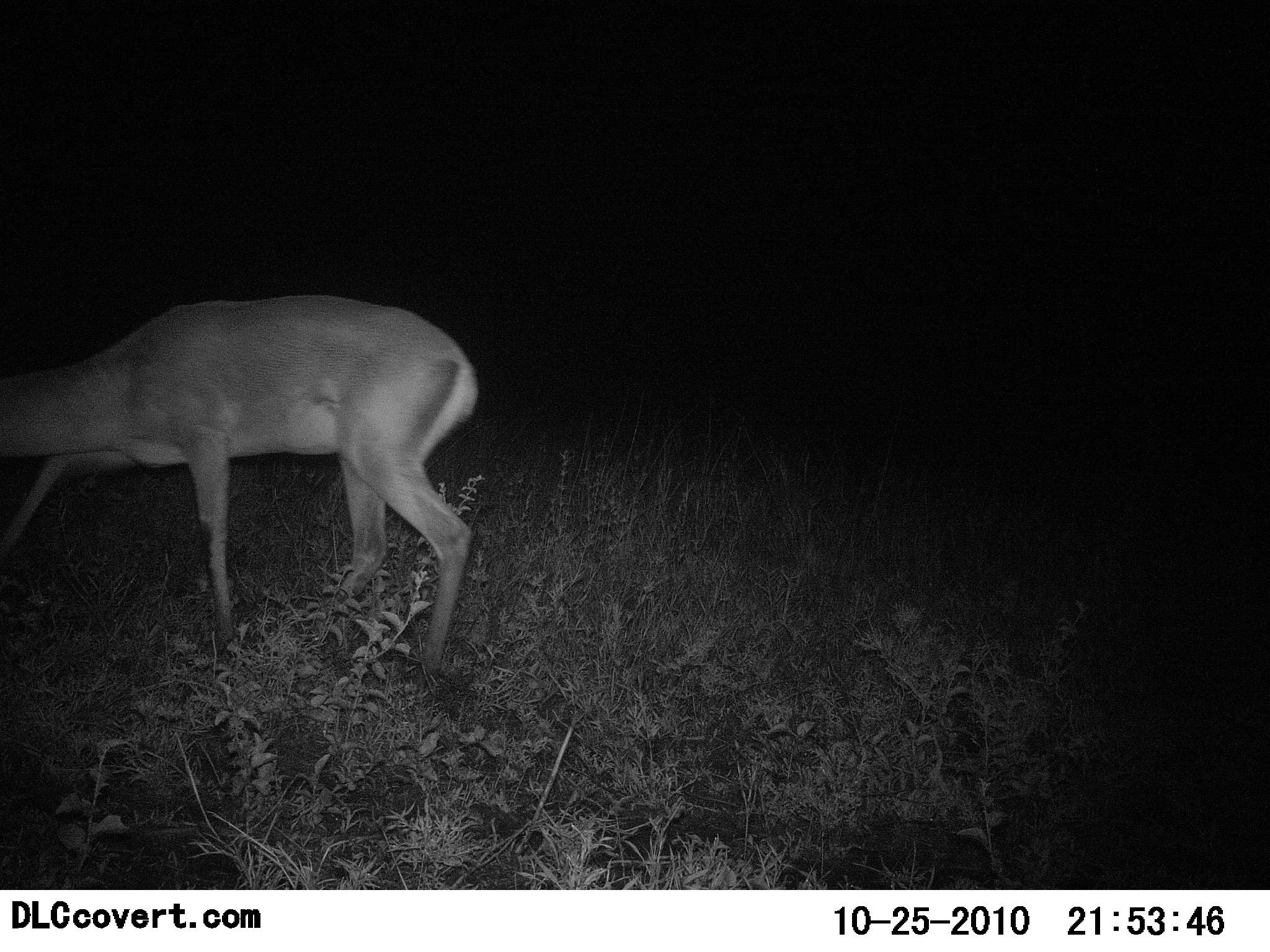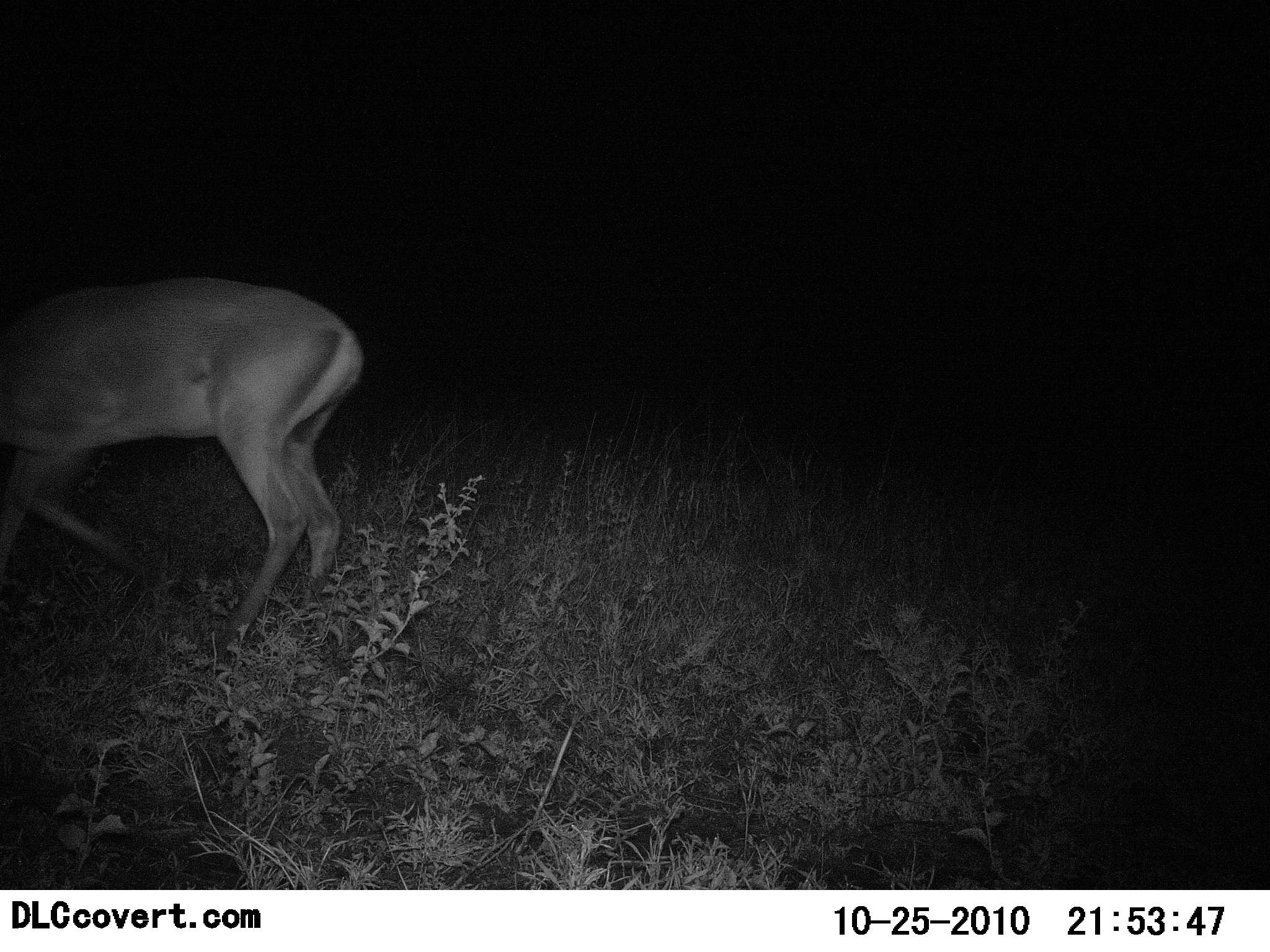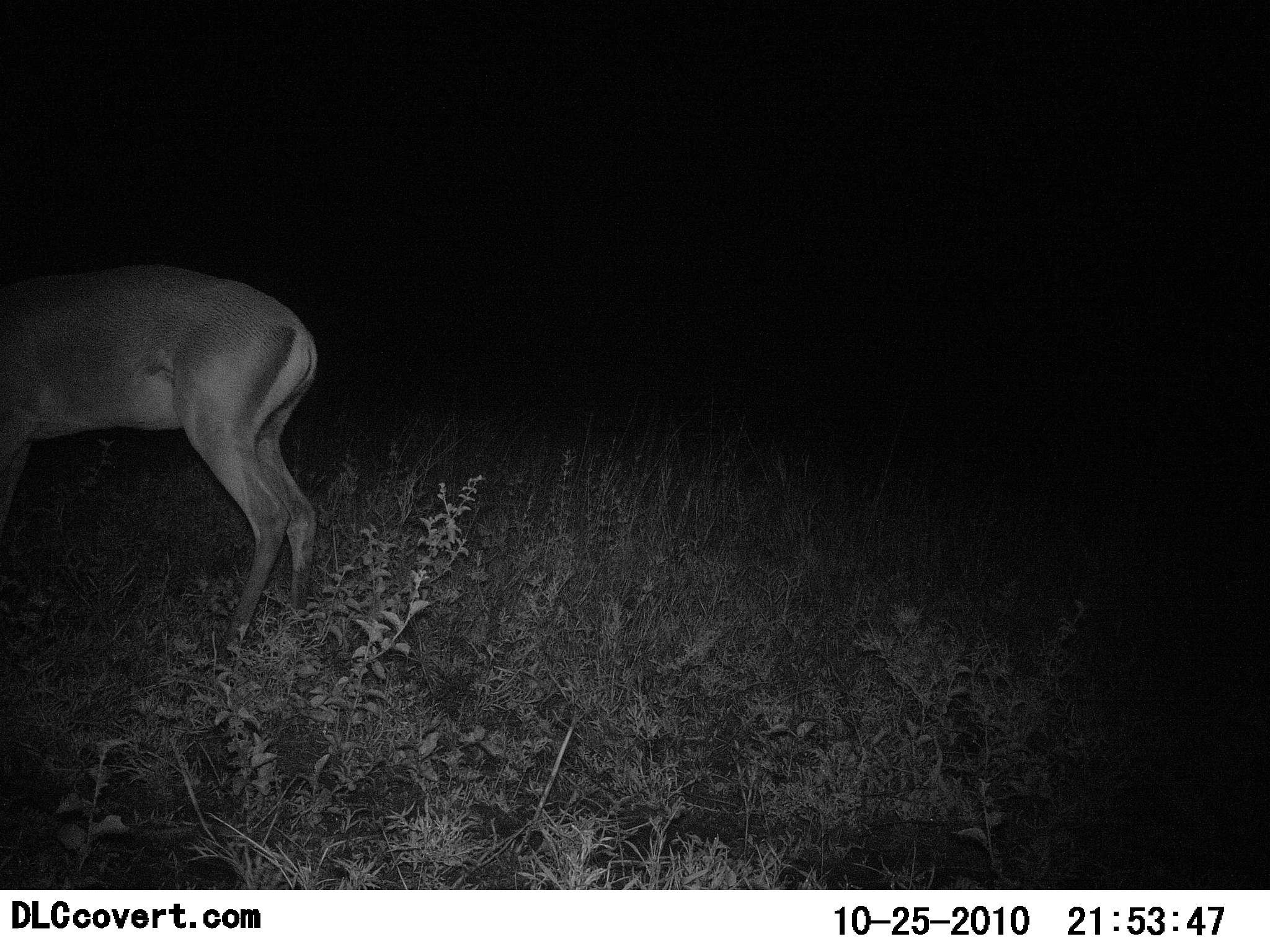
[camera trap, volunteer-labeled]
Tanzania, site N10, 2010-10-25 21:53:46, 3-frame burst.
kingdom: Animalia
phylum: Chordata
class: Mammalia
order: Artiodactyla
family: Bovidae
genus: Nanger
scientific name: Nanger granti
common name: grant's gazelle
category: gazellegrants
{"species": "gazellegrants (grant's gazelle) (Nanger granti)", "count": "1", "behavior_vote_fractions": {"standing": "36%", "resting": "0%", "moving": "73%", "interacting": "0%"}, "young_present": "0%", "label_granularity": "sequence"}